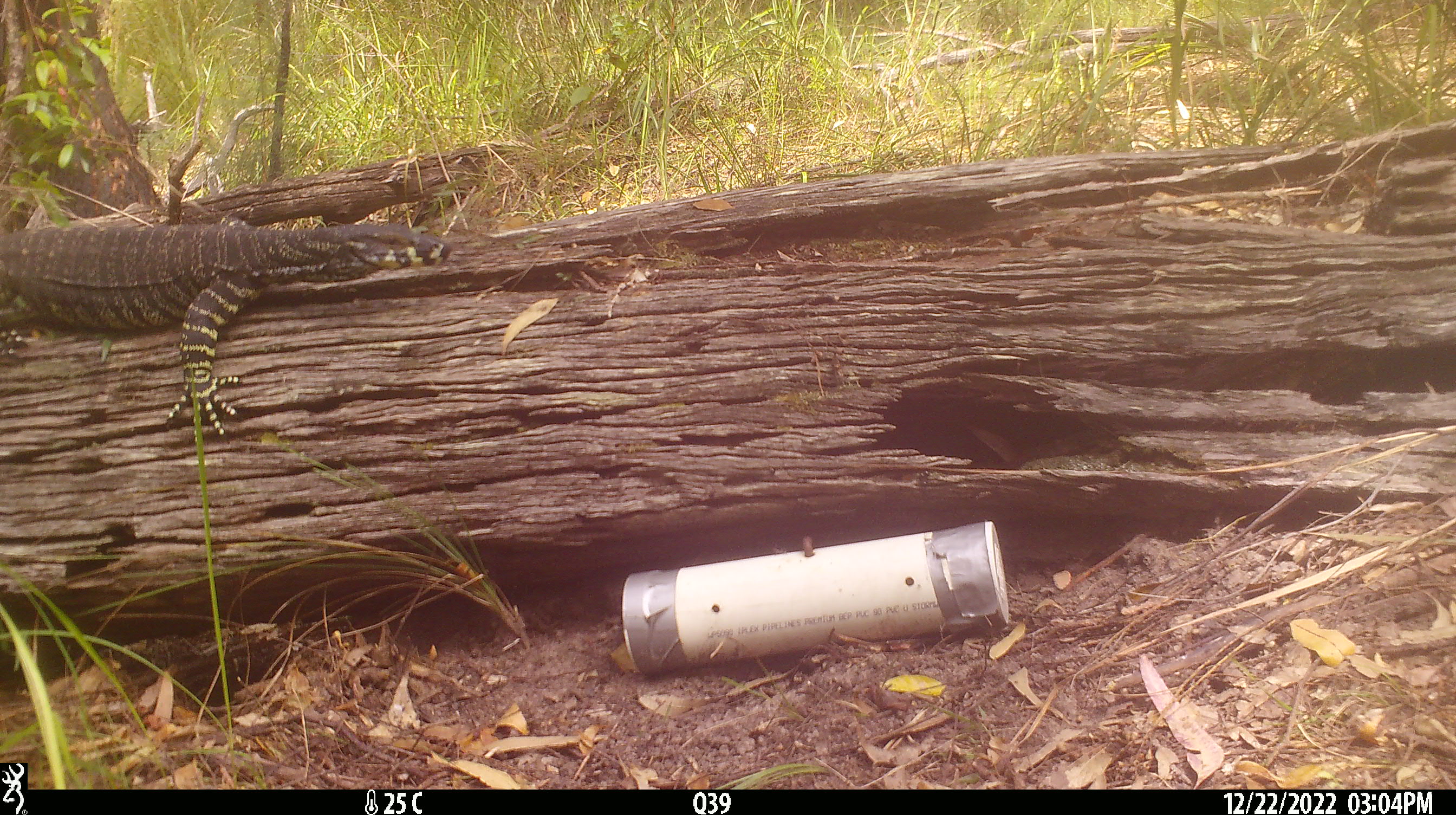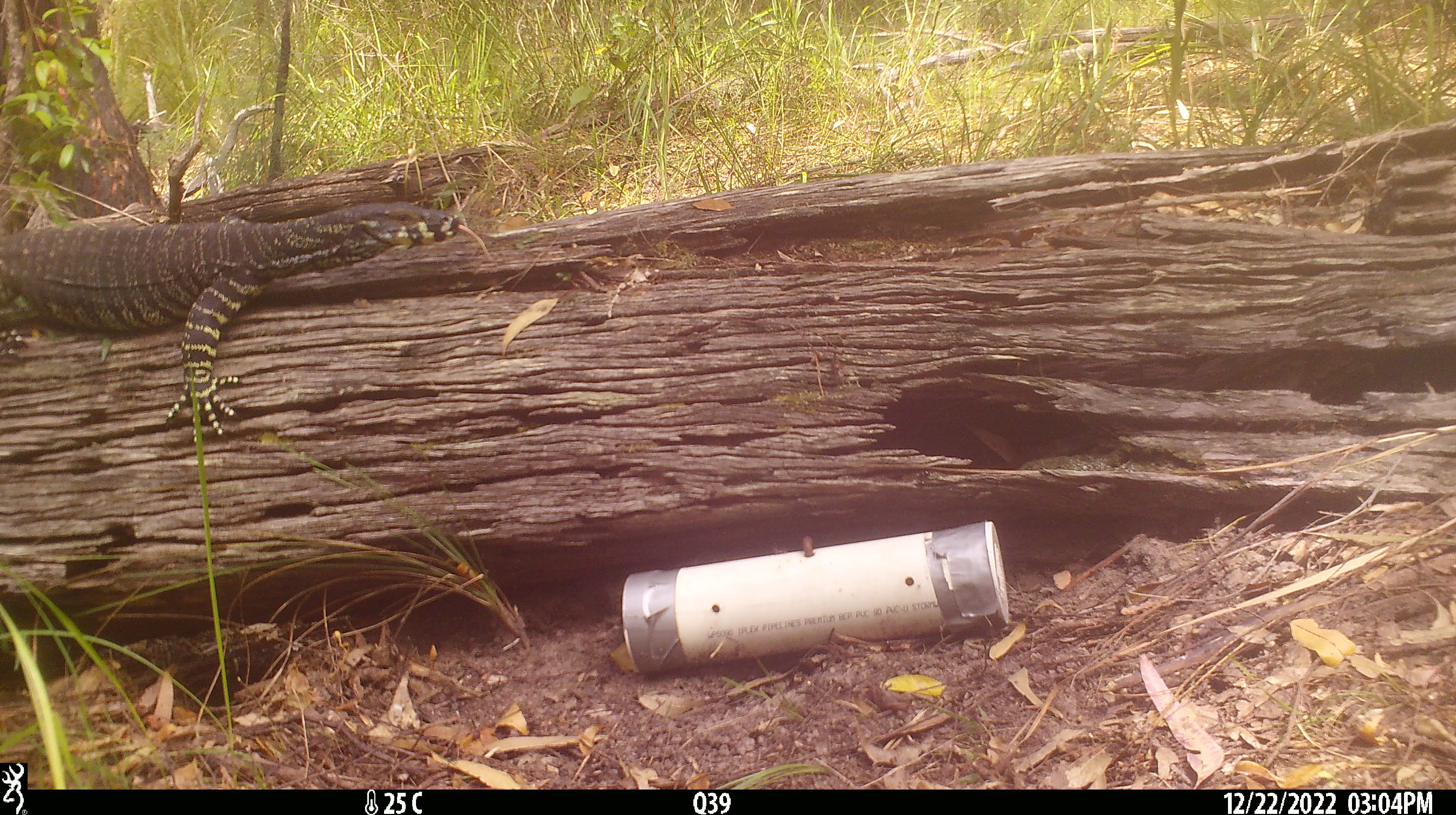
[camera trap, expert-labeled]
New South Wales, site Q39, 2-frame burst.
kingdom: Animalia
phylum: Chordata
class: Reptilia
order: Squamata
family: Varanidae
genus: Varanus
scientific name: Varanus varius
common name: lace monitor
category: goanna